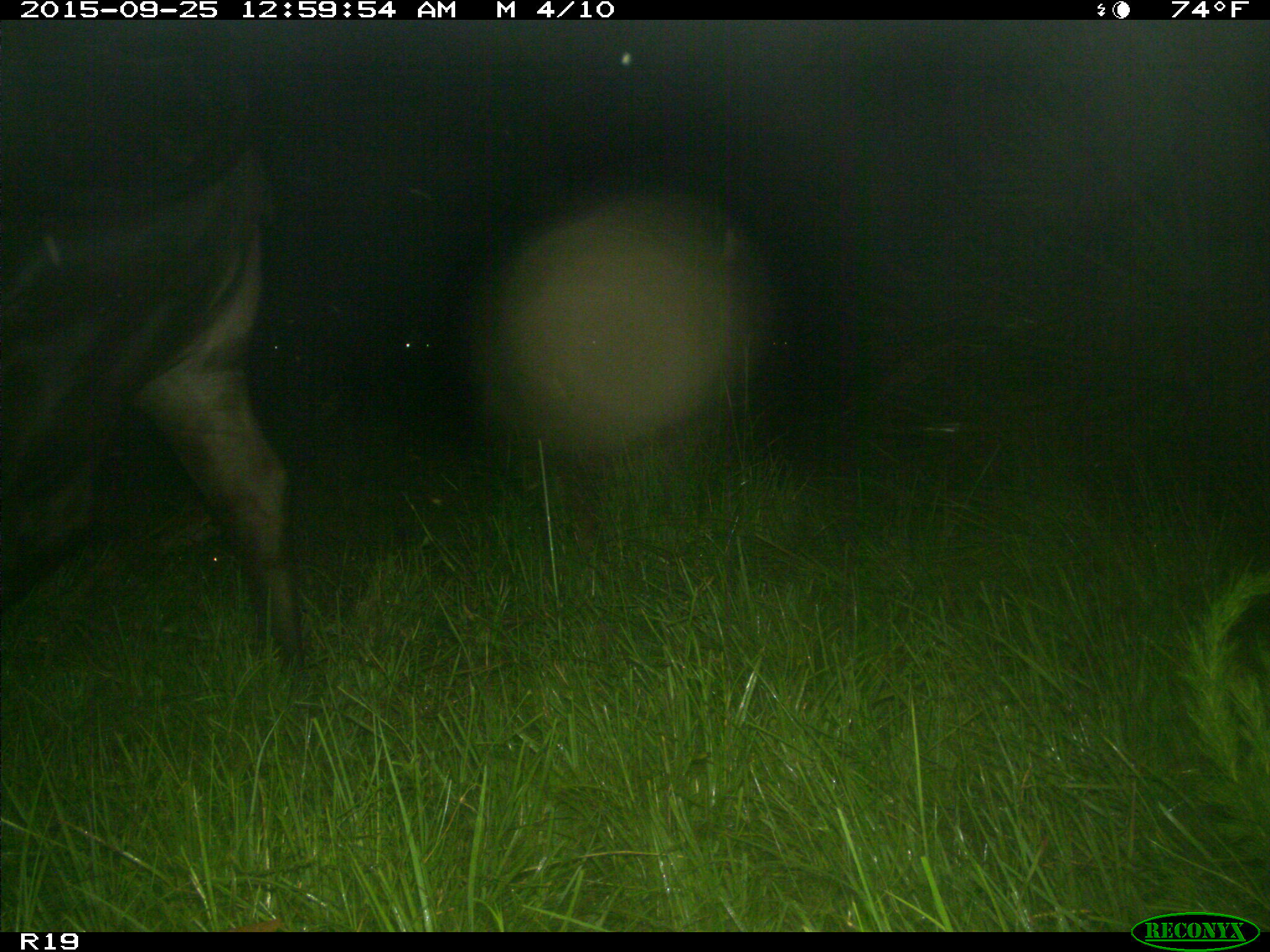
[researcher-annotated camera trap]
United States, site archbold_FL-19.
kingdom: Animalia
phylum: Chordata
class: Mammalia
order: Artiodactyla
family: Bovidae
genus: Bos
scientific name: Bos taurus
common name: domestic cow